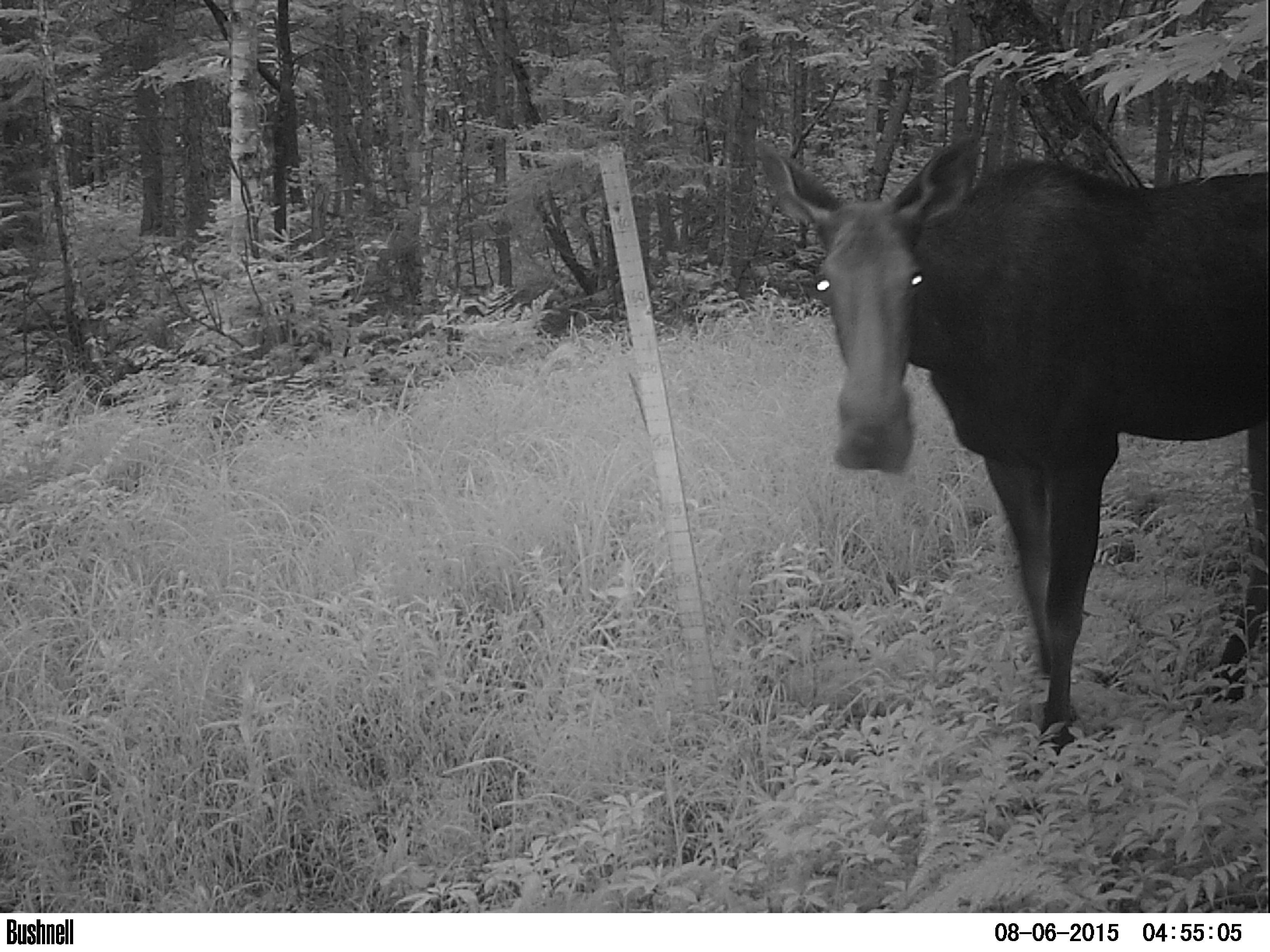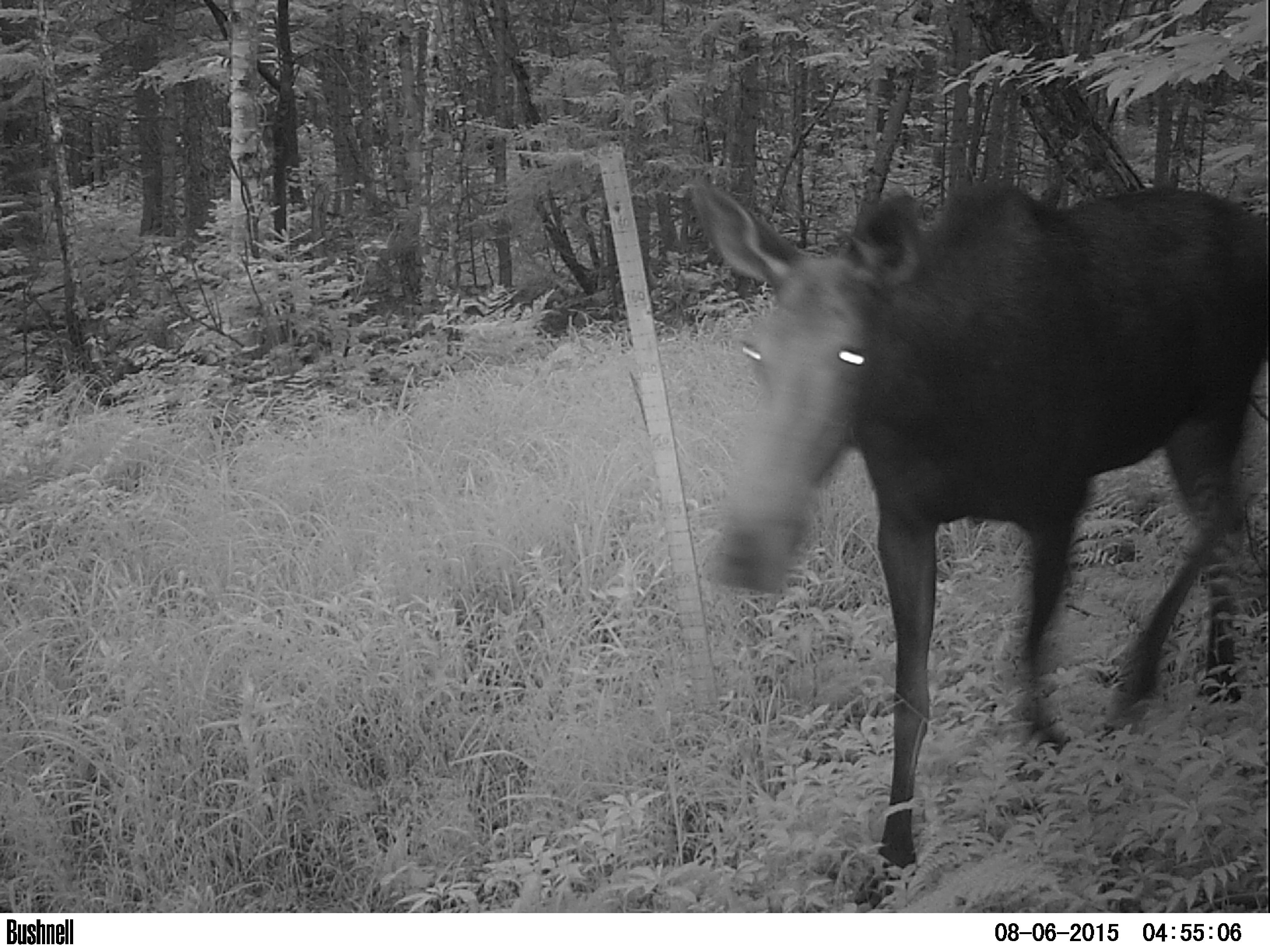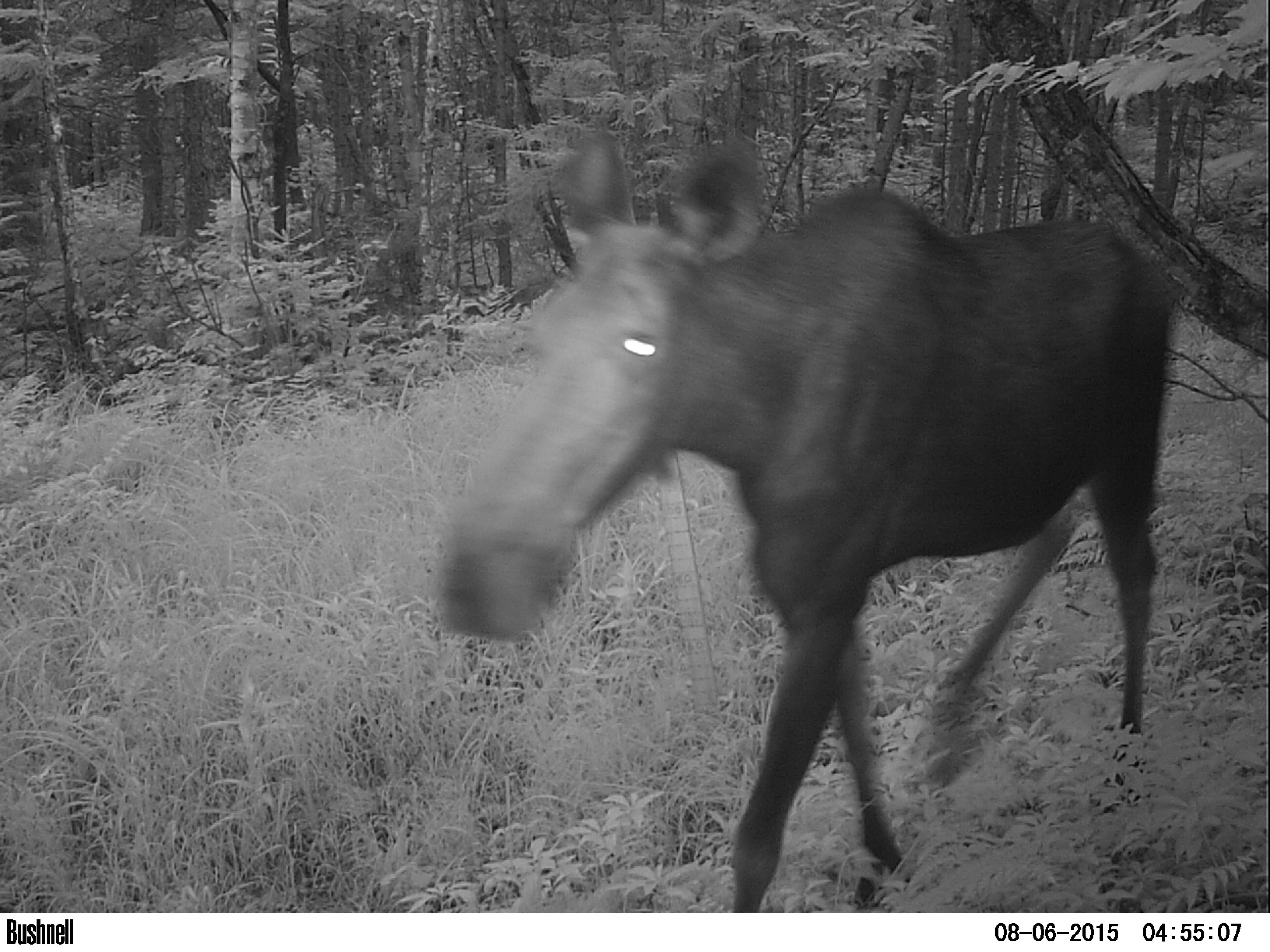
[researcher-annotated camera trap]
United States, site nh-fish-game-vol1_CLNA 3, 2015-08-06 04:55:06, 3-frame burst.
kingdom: Animalia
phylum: Chordata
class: Mammalia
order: Artiodactyla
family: Cervidae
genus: Alces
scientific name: Alces alces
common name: moose